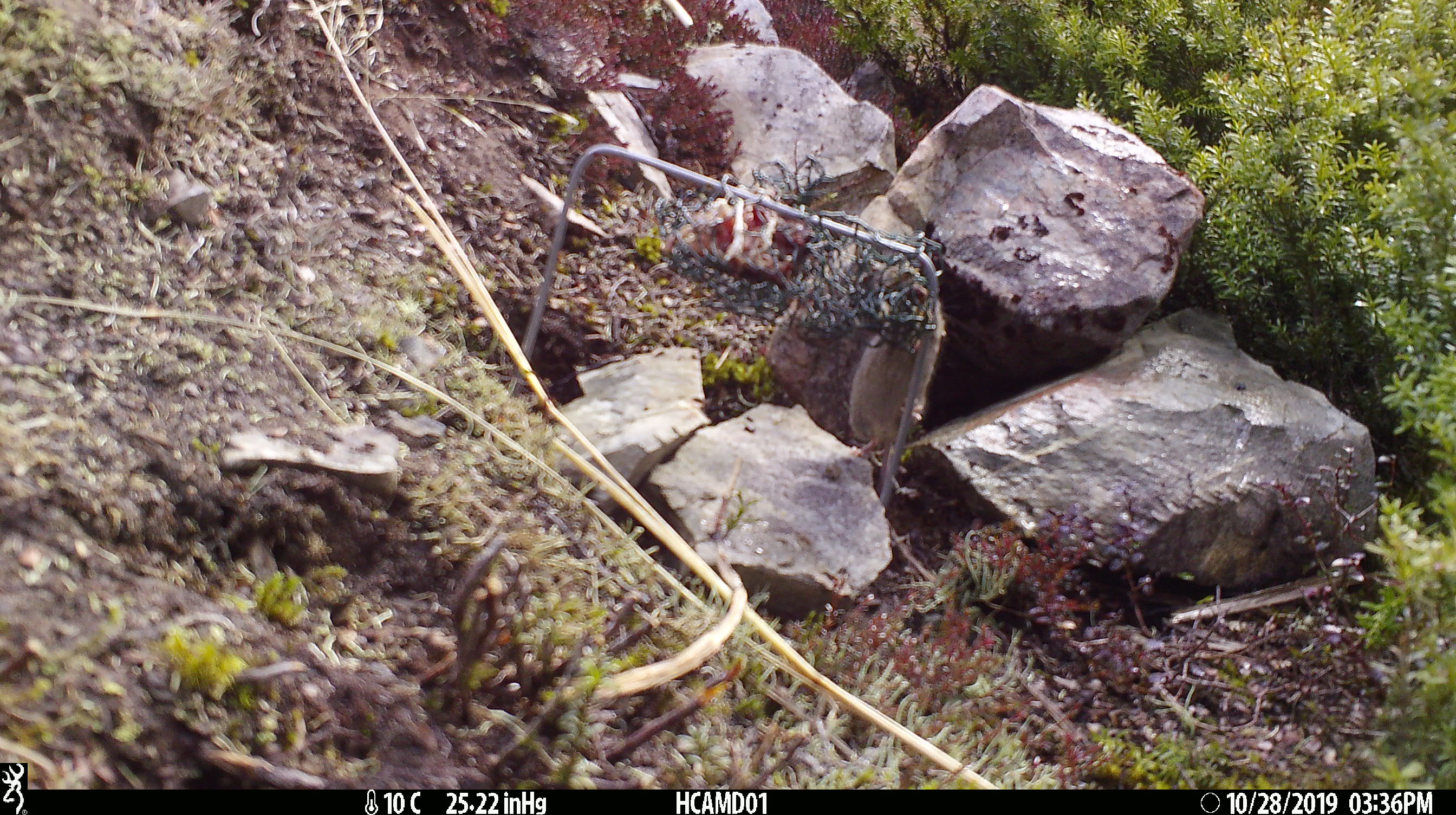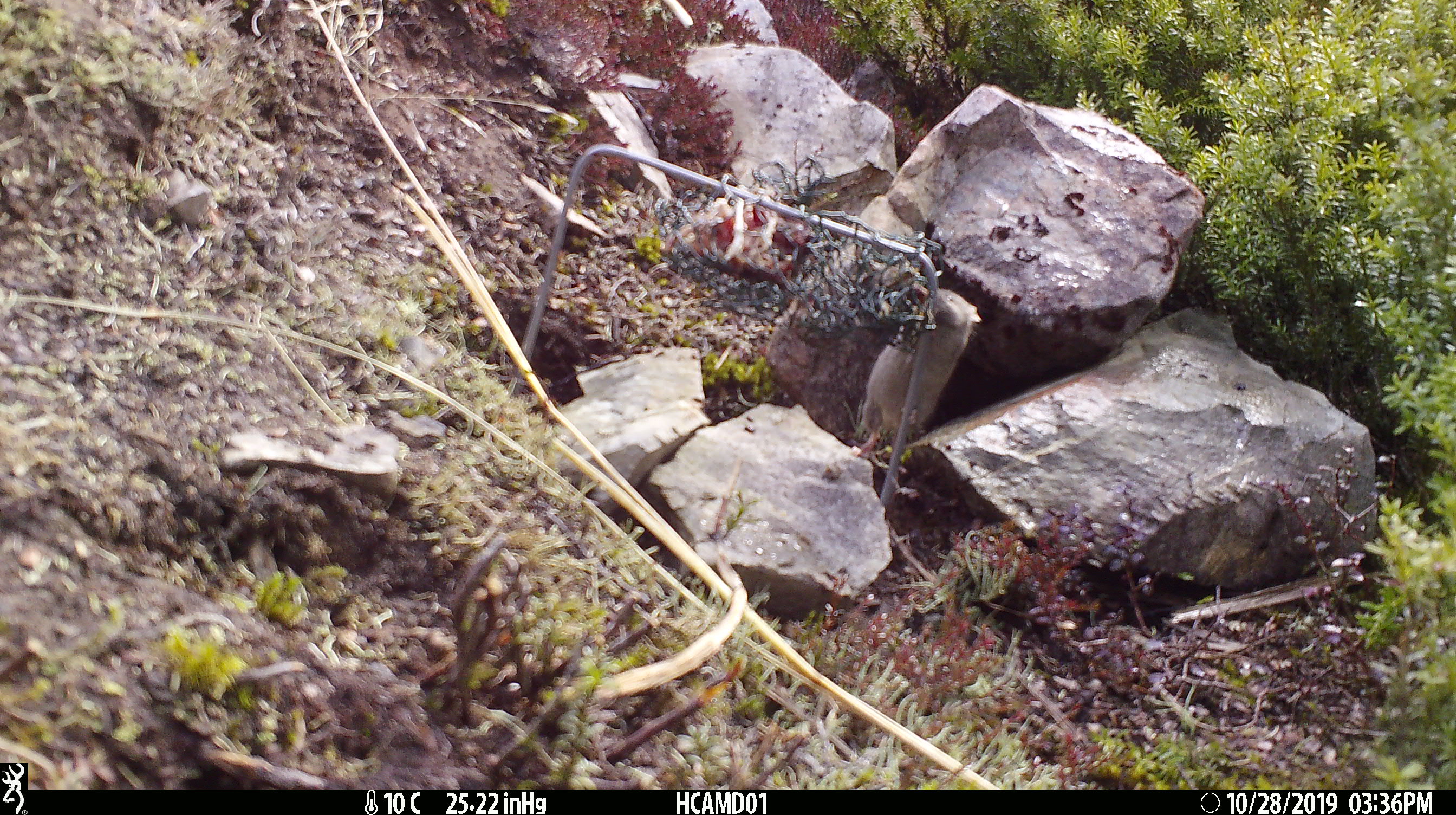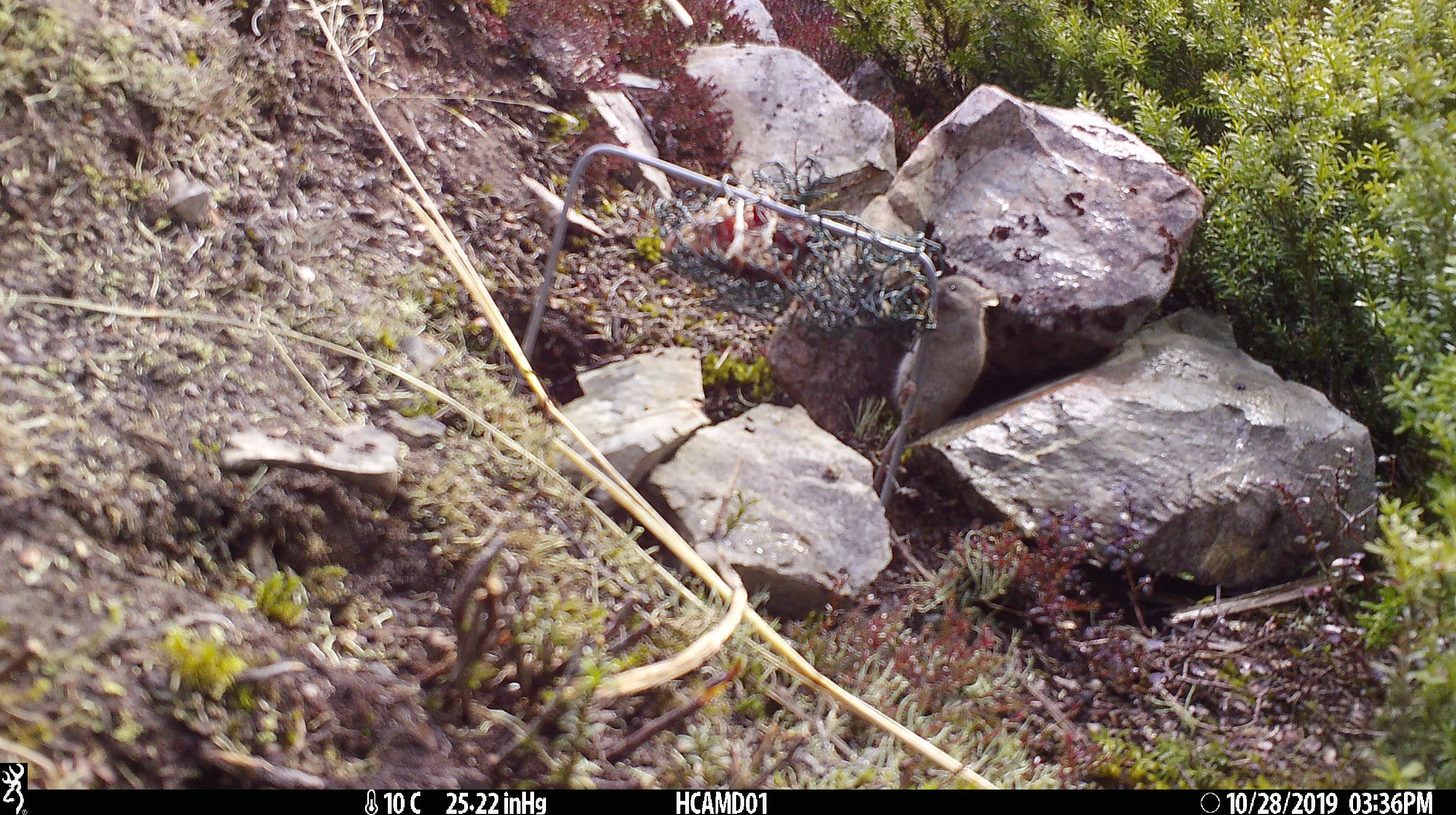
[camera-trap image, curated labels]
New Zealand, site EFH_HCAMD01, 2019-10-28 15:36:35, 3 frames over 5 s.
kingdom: Animalia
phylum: Chordata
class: Mammalia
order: Rodentia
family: Muridae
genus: Mus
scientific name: Mus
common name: mouse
Mouse (Mus).